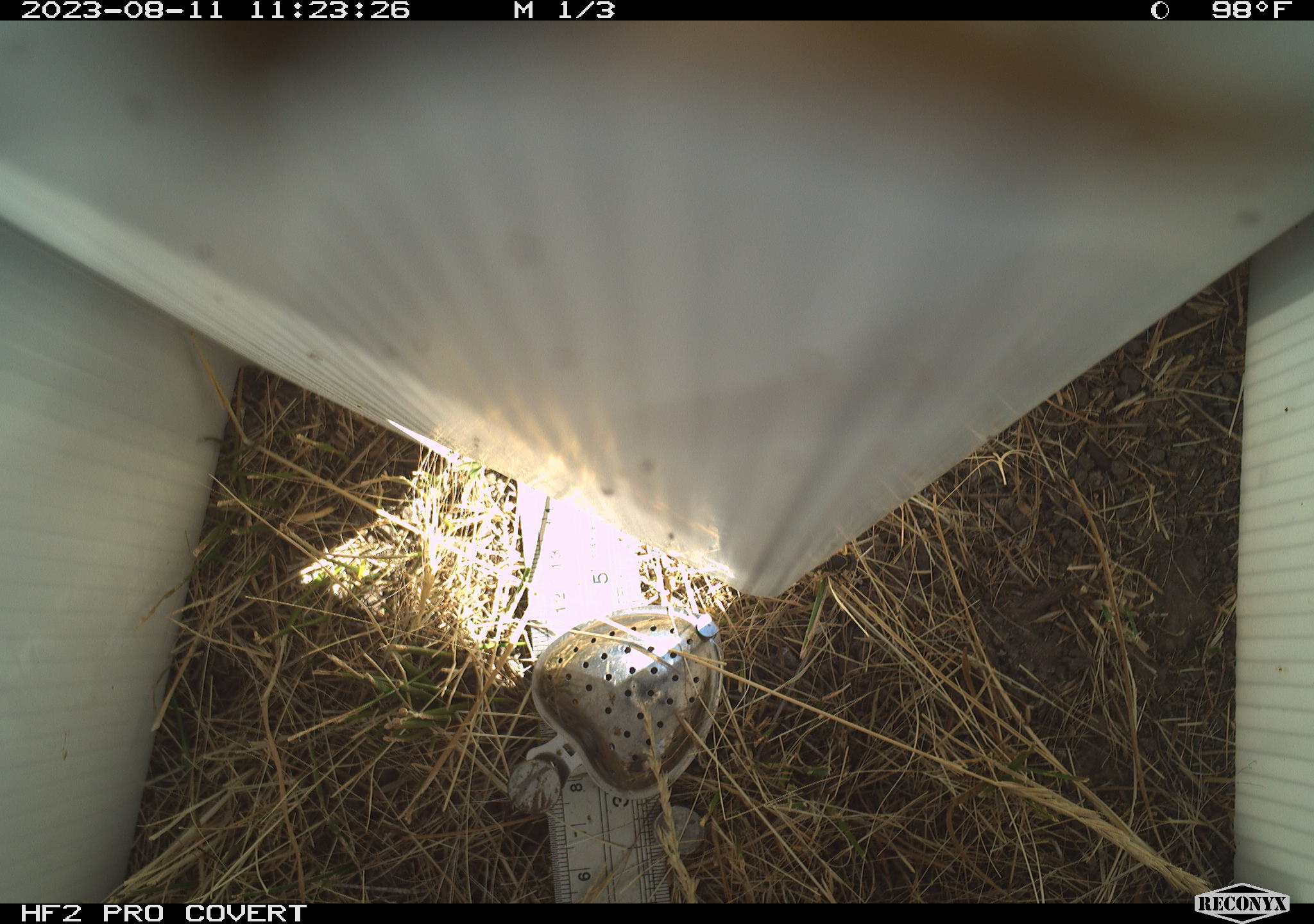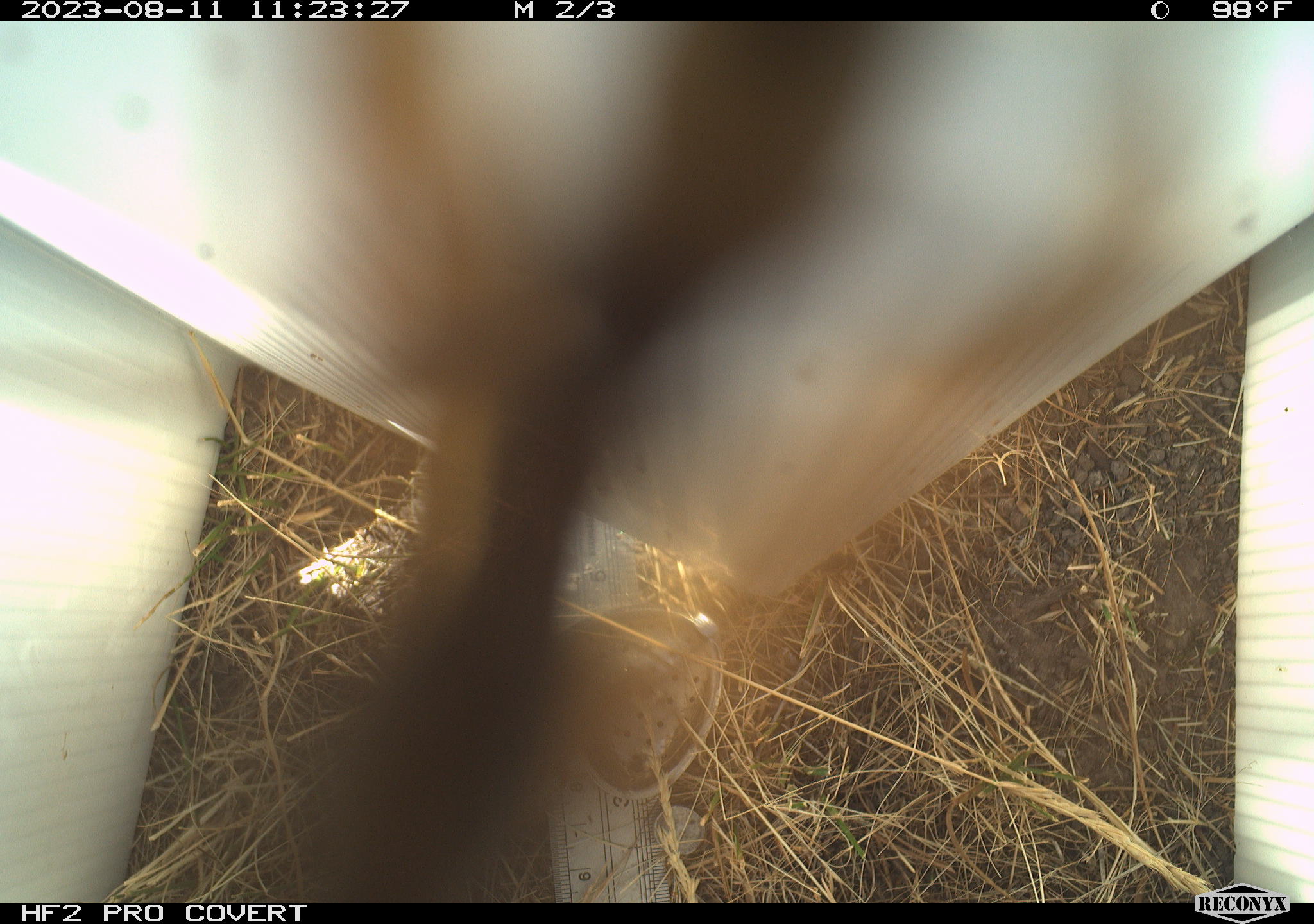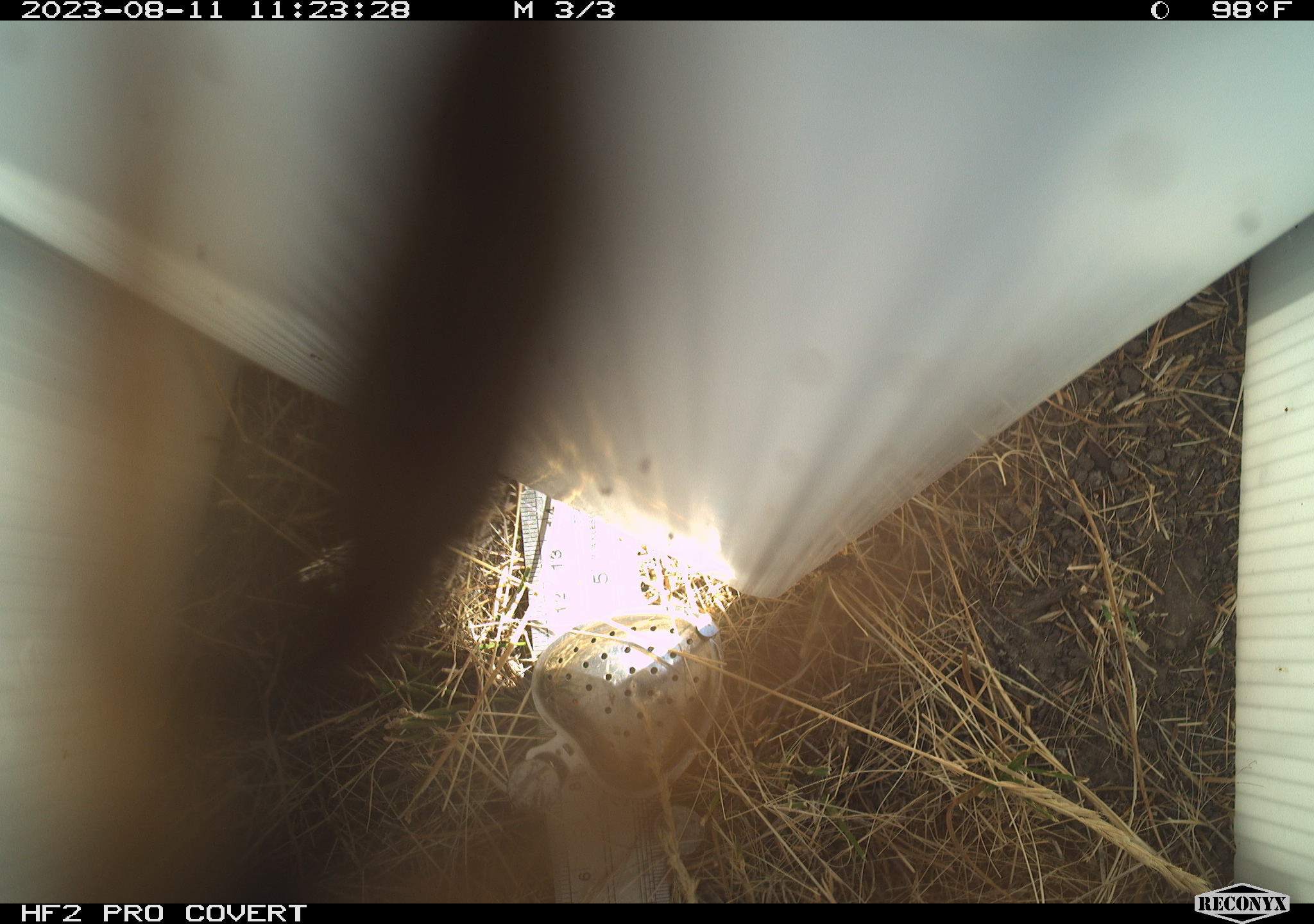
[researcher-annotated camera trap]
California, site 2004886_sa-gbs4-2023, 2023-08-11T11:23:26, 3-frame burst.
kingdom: Animalia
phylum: Arthropoda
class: Insecta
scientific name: Insecta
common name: insect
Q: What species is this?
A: Insect (Insecta).